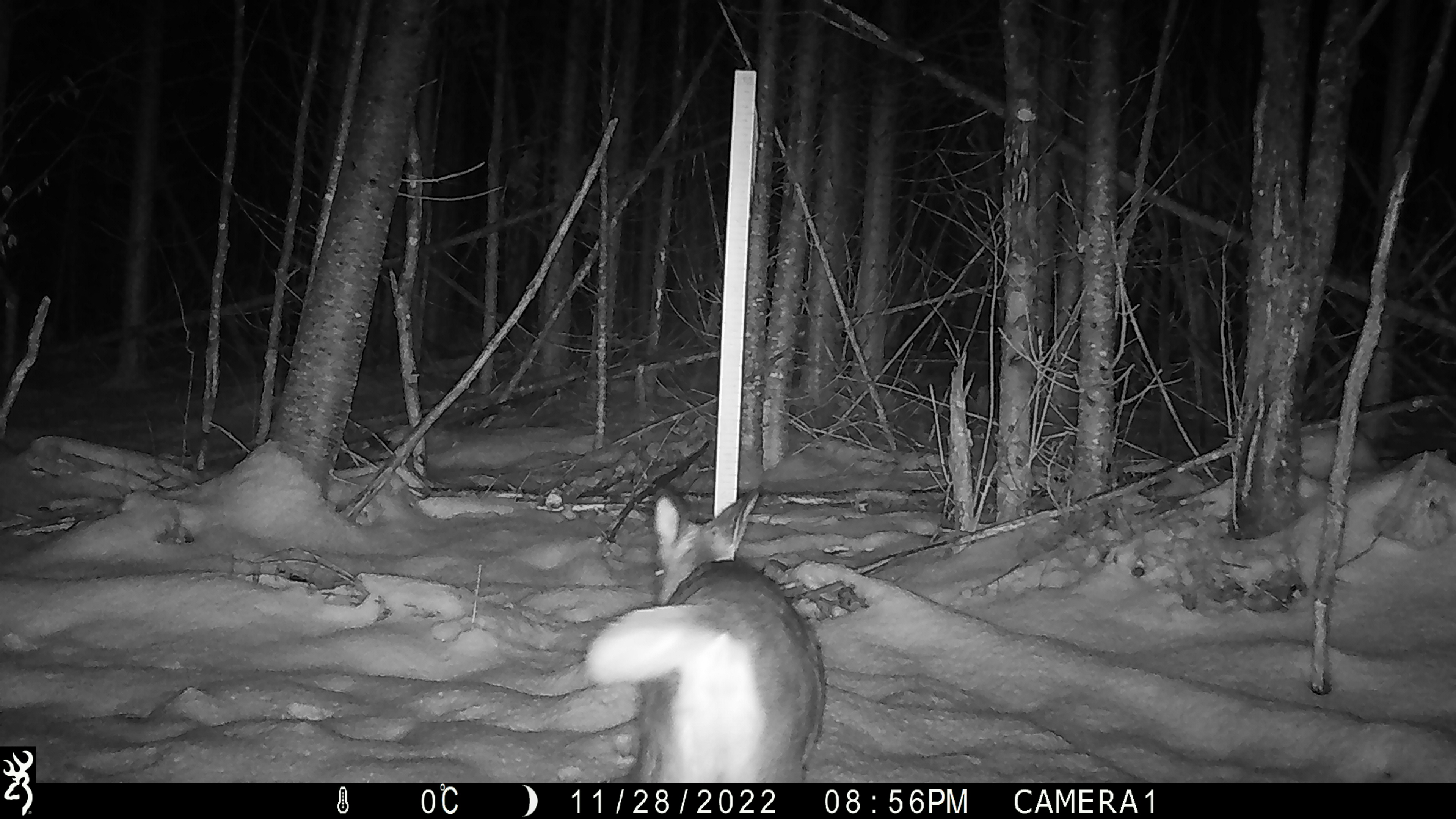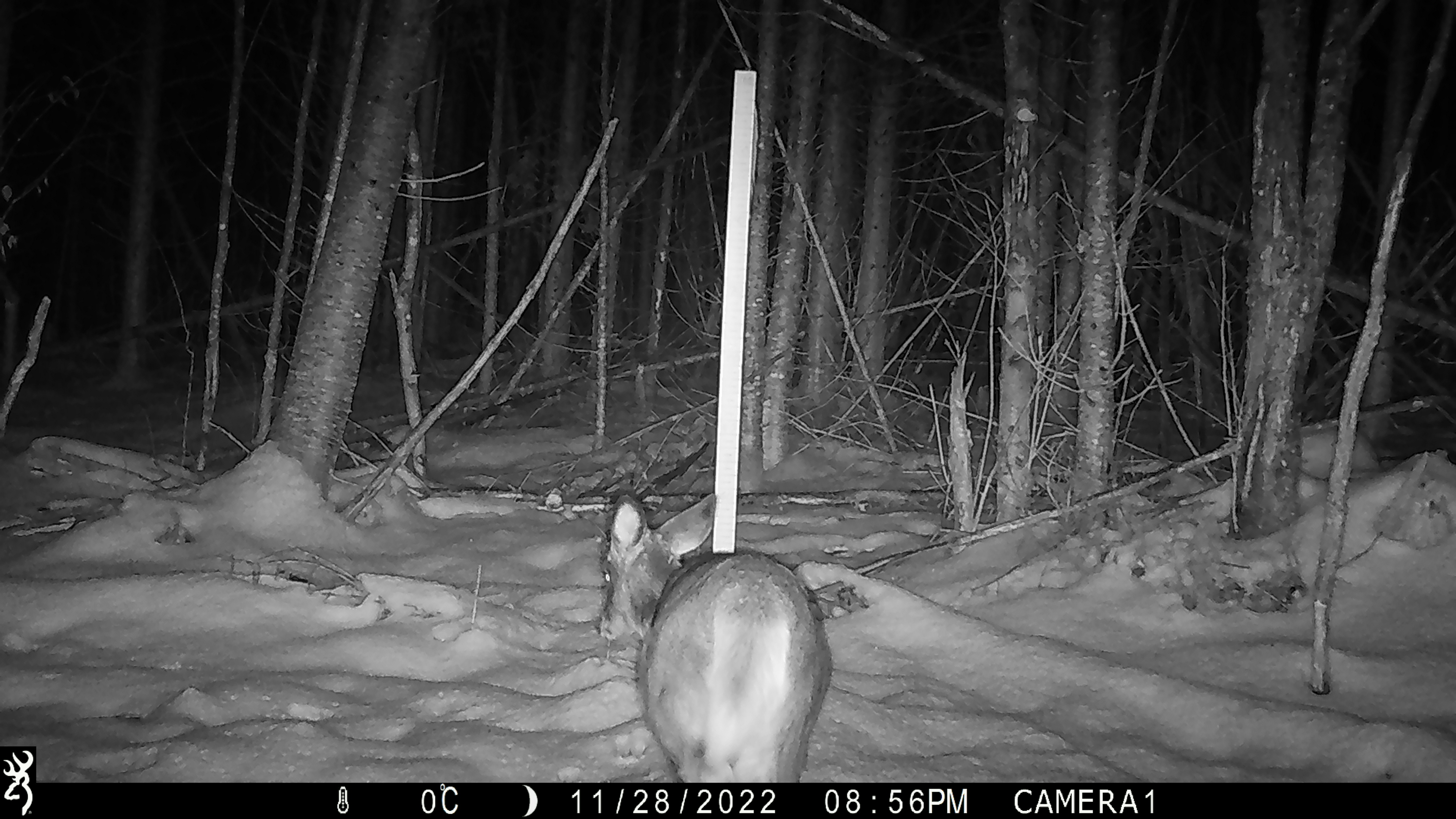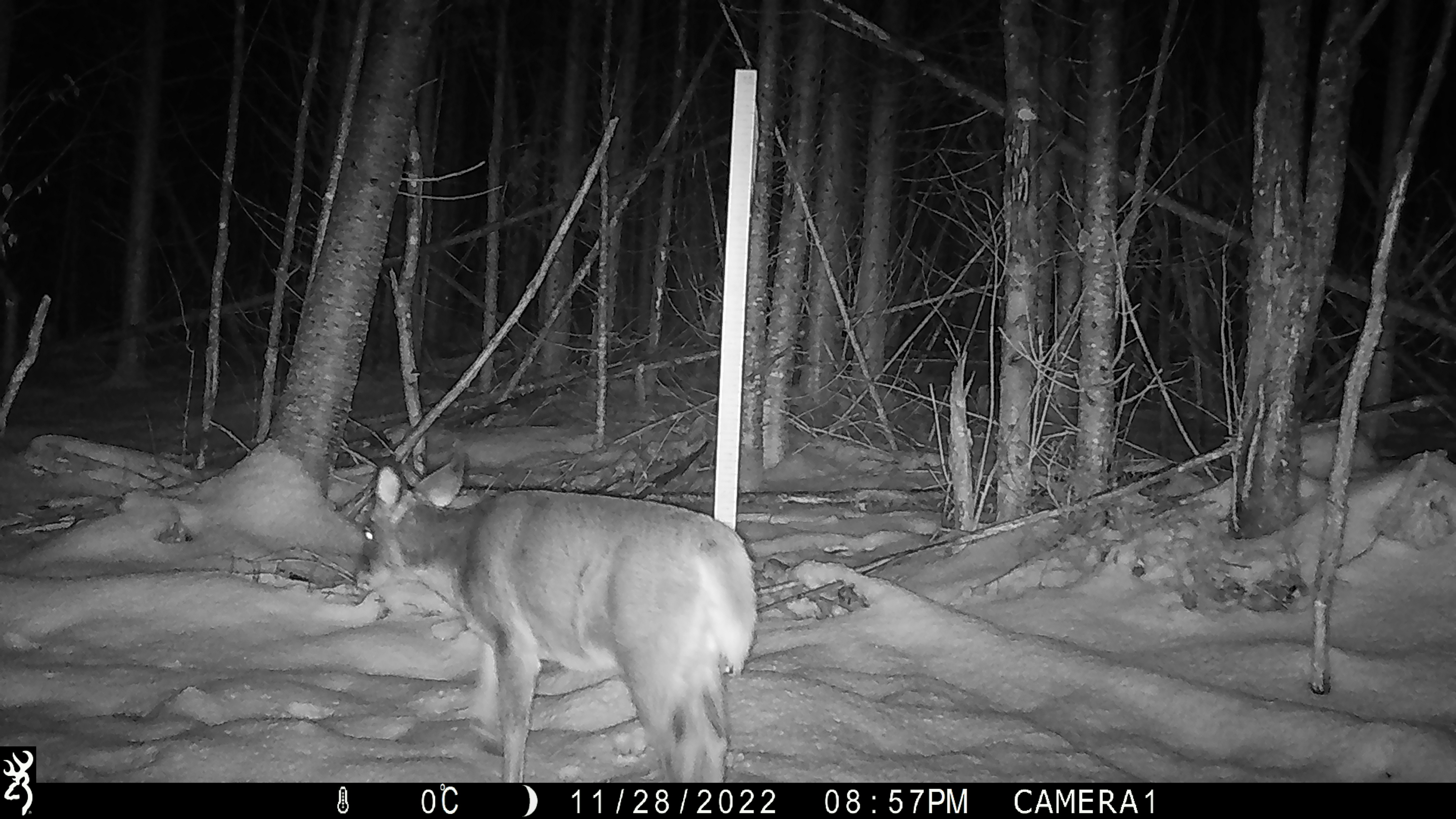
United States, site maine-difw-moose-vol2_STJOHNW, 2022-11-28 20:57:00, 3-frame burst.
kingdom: Animalia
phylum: Chordata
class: Mammalia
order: Artiodactyla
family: Cervidae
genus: Odocoileus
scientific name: Odocoileus virginianus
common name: white-tailed deer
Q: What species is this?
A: White-tailed deer (Odocoileus virginianus).